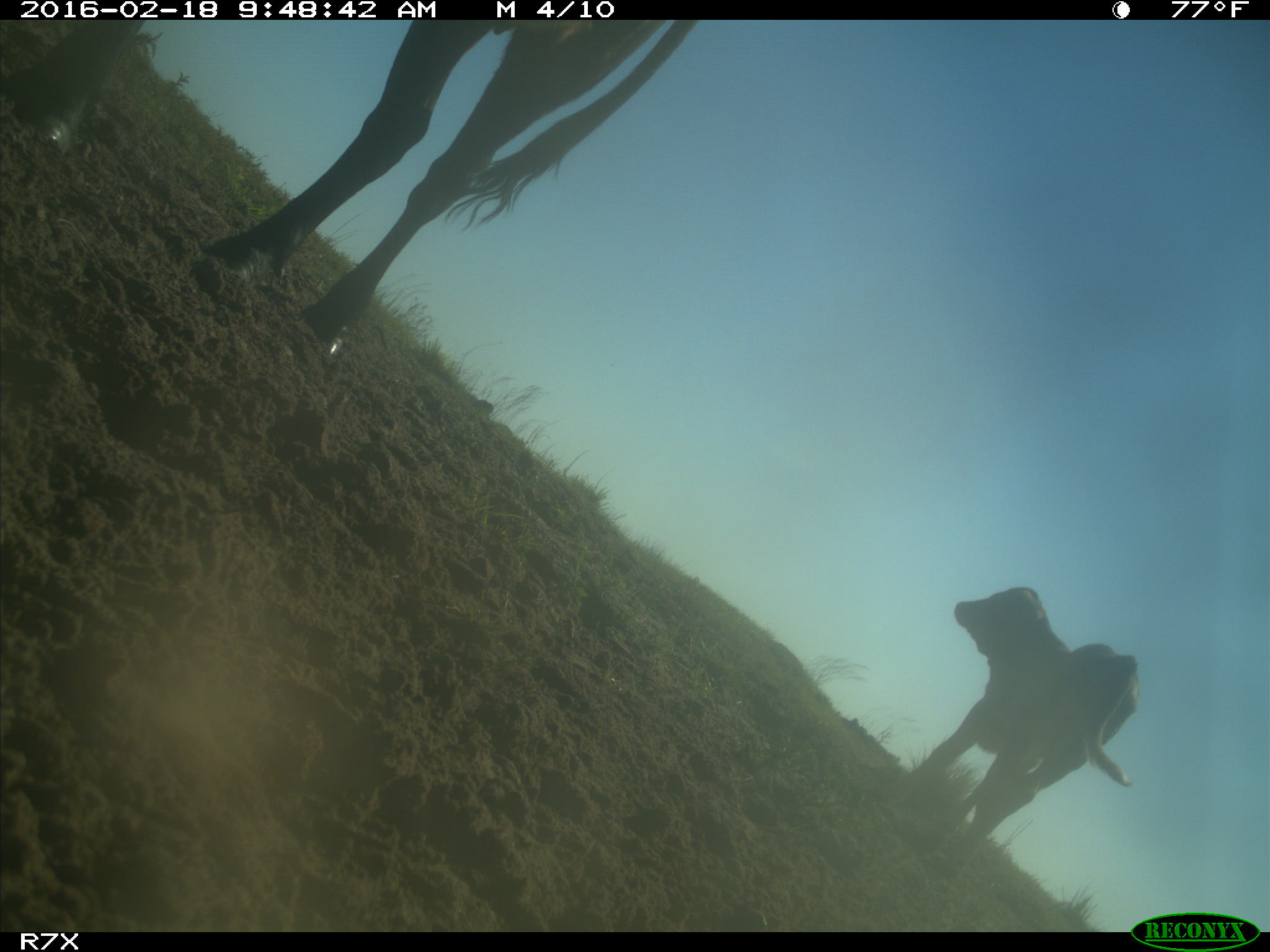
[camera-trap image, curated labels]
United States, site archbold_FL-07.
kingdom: Animalia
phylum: Chordata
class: Mammalia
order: Artiodactyla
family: Bovidae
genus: Bos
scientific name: Bos taurus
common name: domestic cow